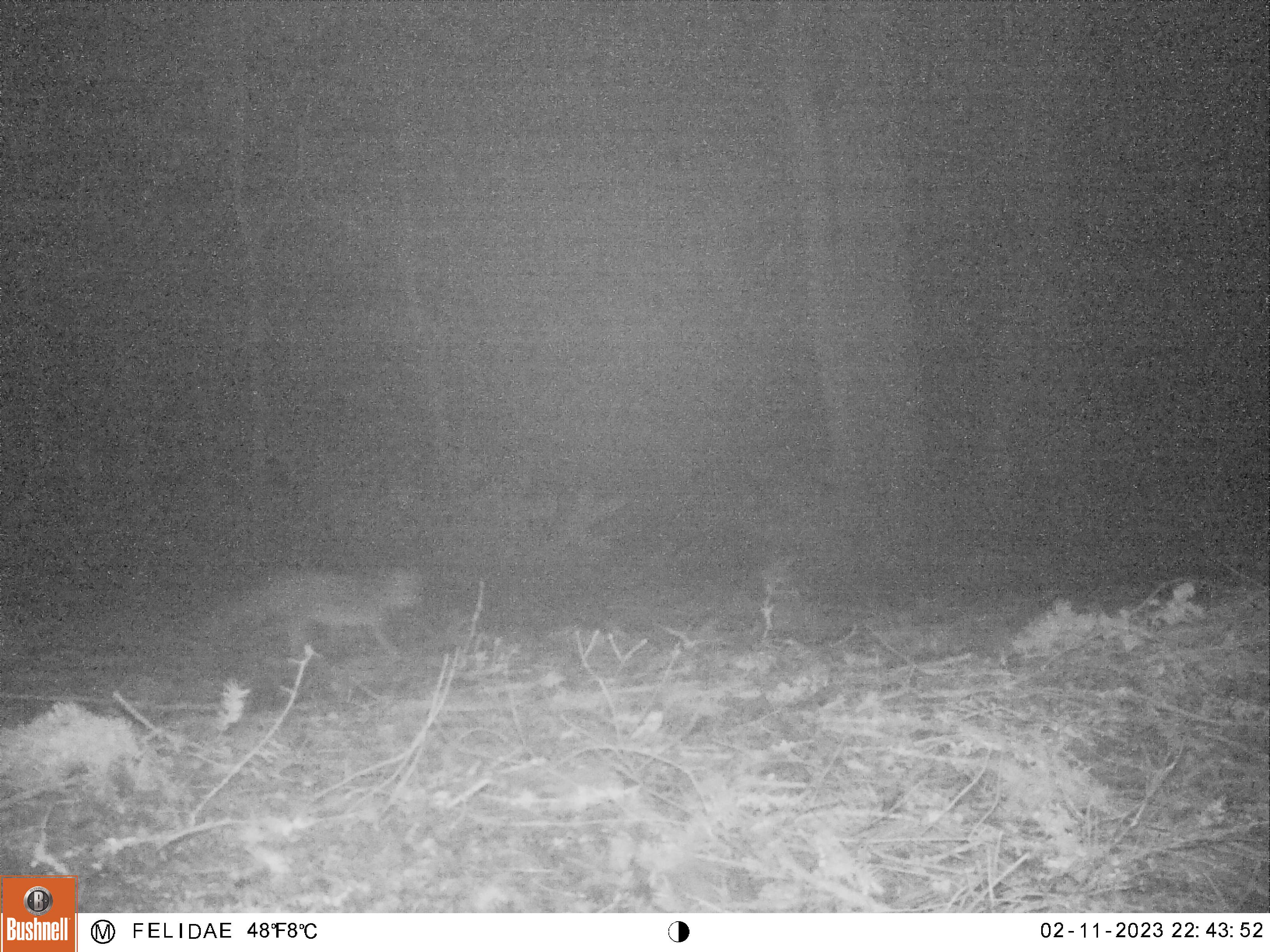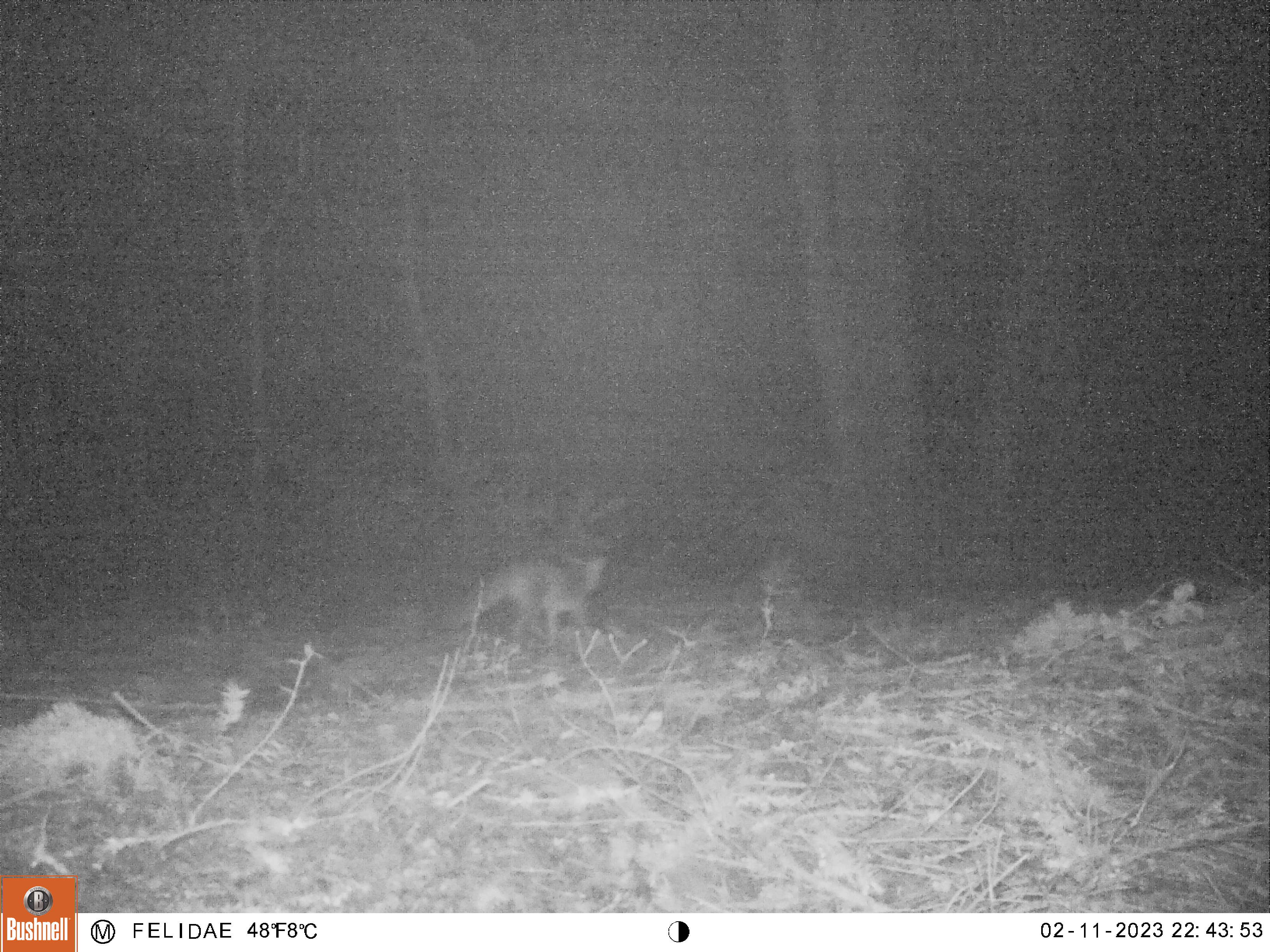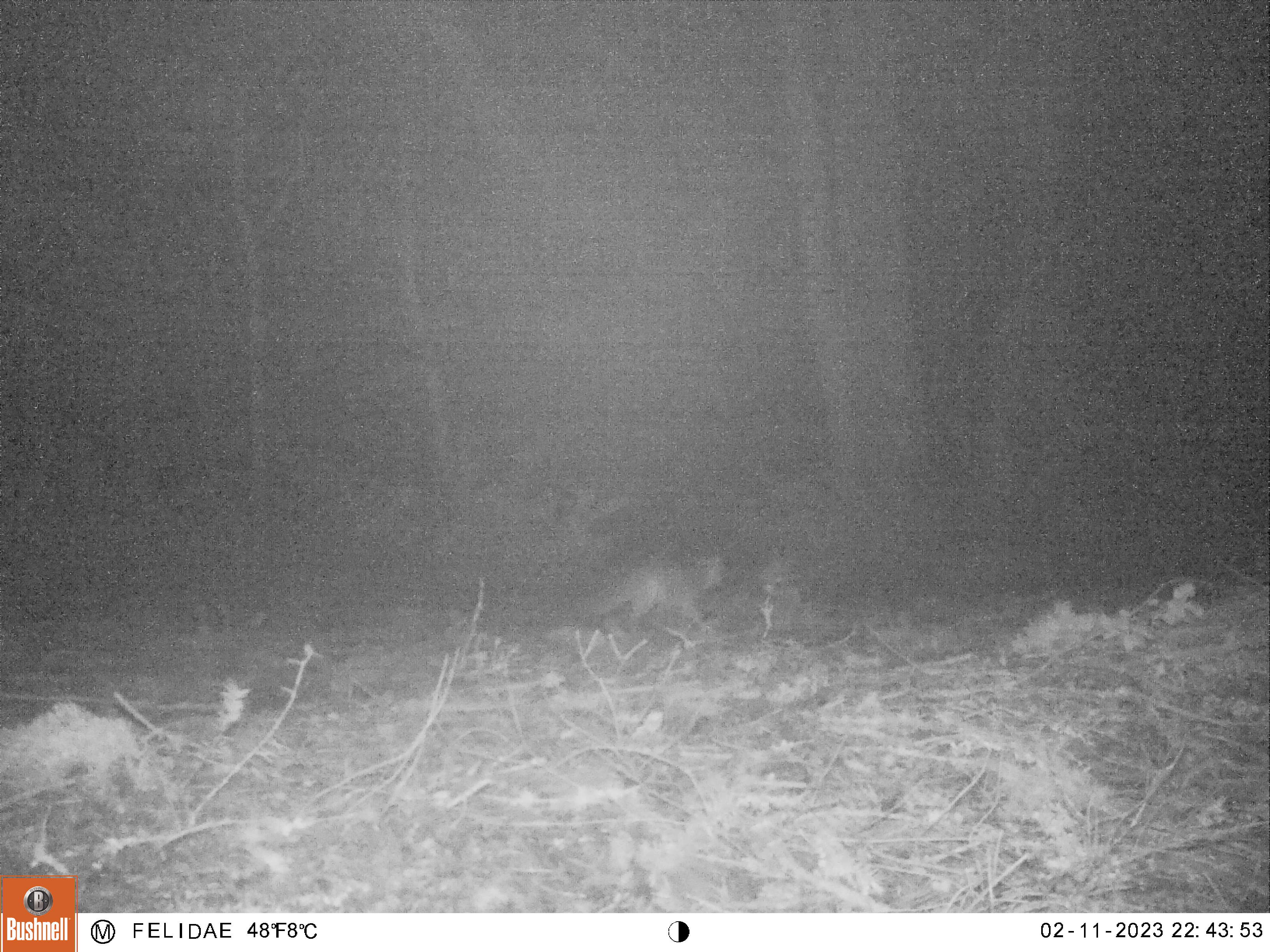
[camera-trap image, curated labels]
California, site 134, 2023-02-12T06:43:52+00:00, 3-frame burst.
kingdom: Animalia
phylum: Chordata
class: Mammalia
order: Carnivora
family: Canidae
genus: Urocyon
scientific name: Urocyon cinereoargenteus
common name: gray fox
Gray fox (Urocyon cinereoargenteus).